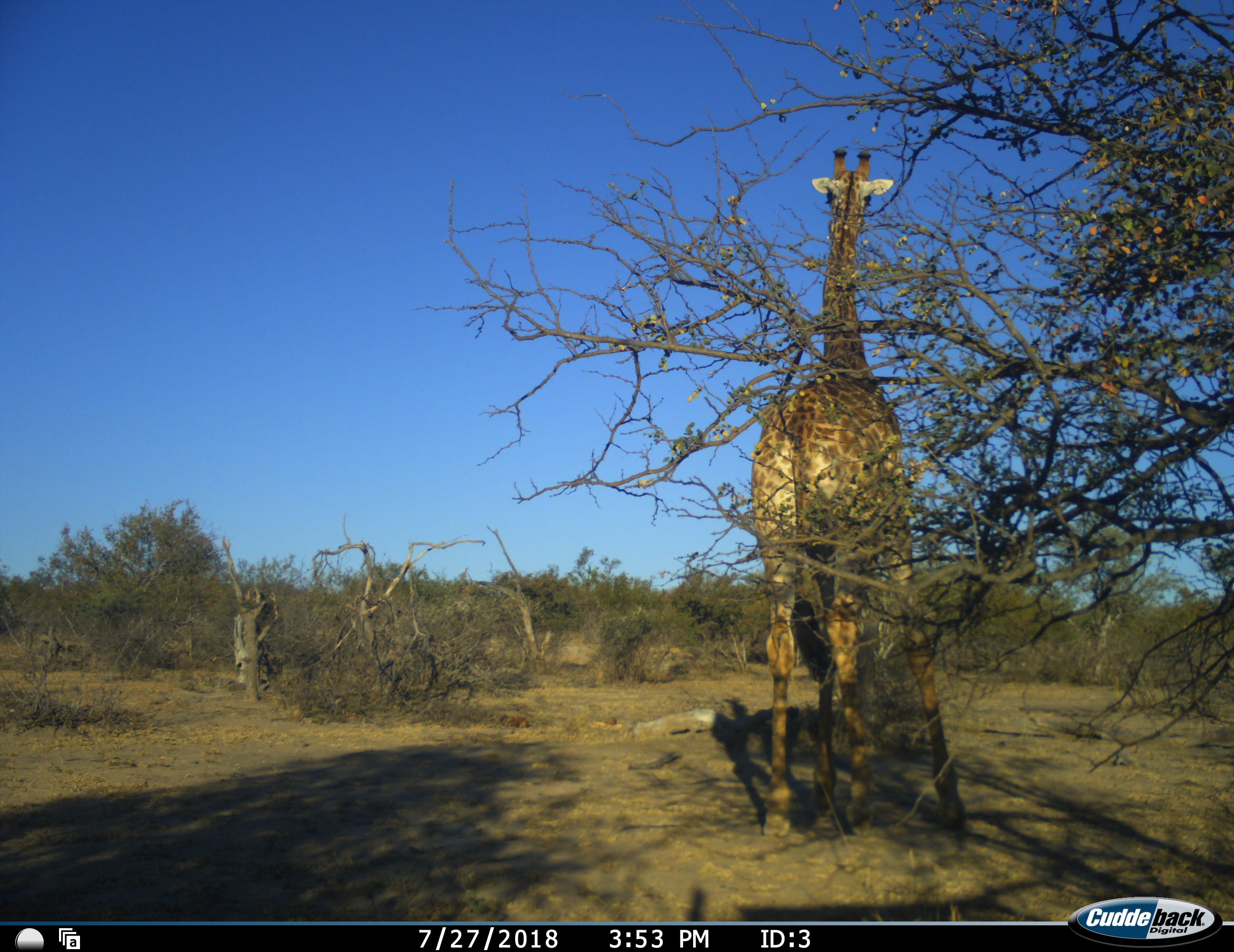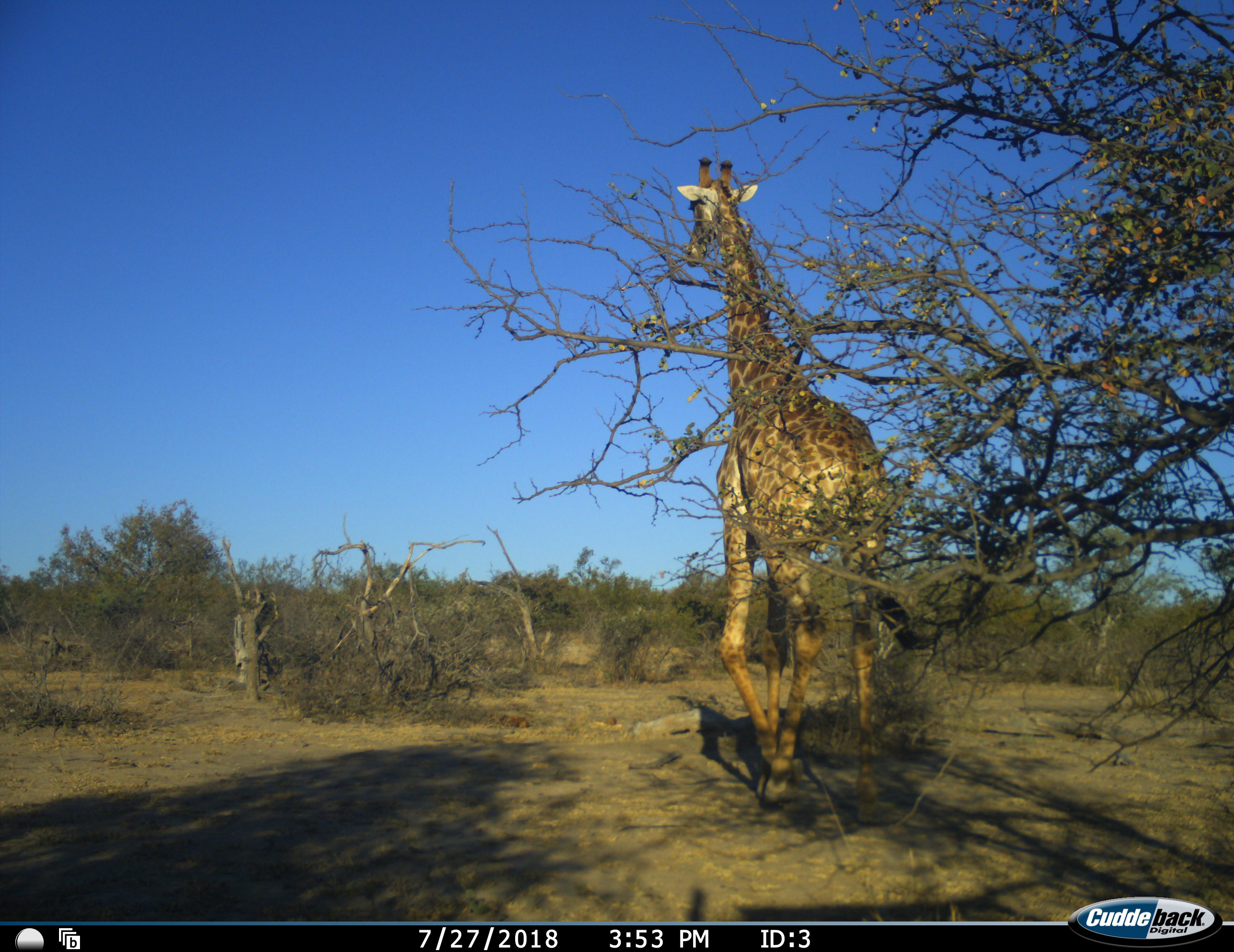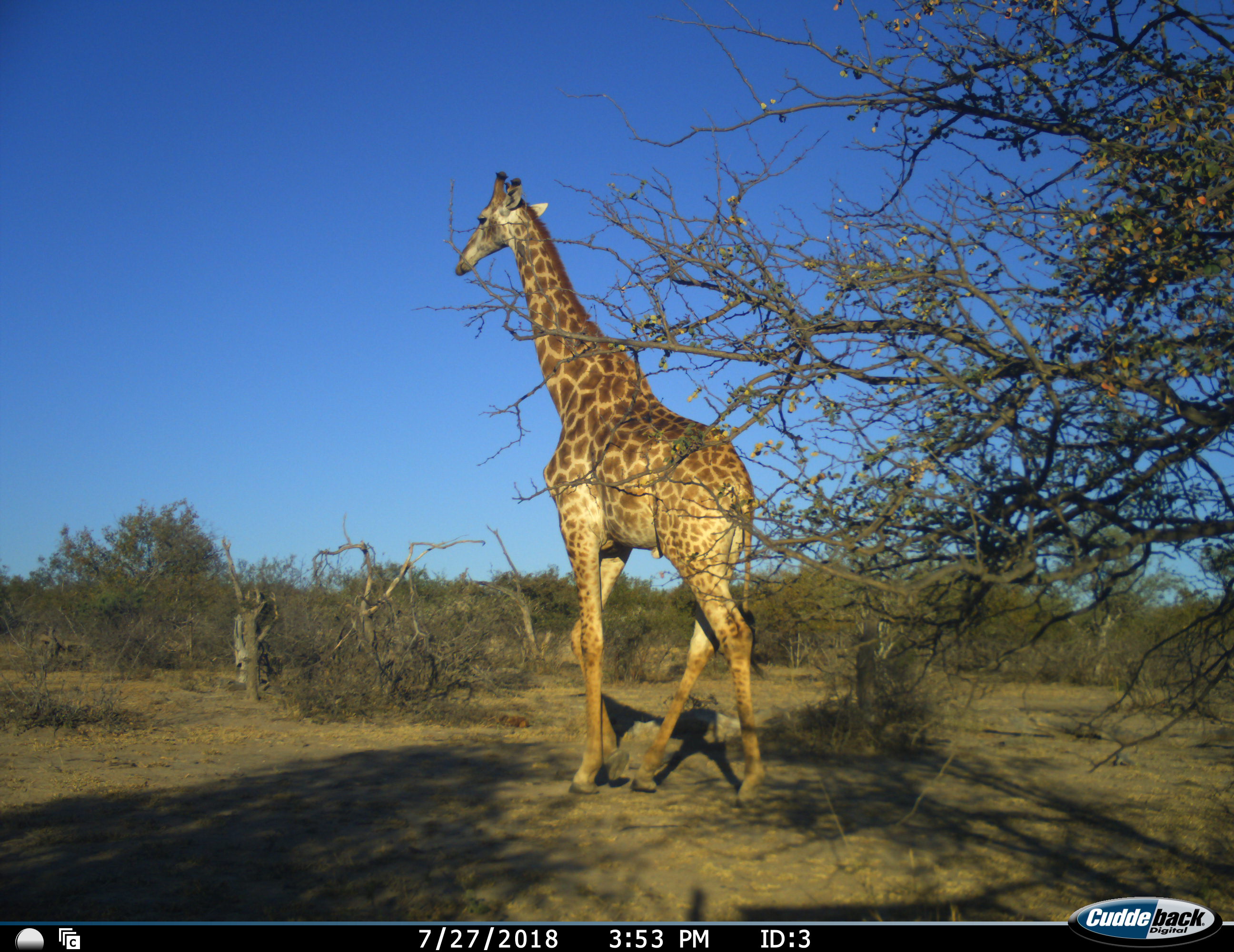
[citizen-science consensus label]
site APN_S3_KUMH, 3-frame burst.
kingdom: Animalia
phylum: Chordata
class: Mammalia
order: Artiodactyla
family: Giraffidae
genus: Giraffa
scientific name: Giraffa camelopardalis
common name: giraffe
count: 1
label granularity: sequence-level